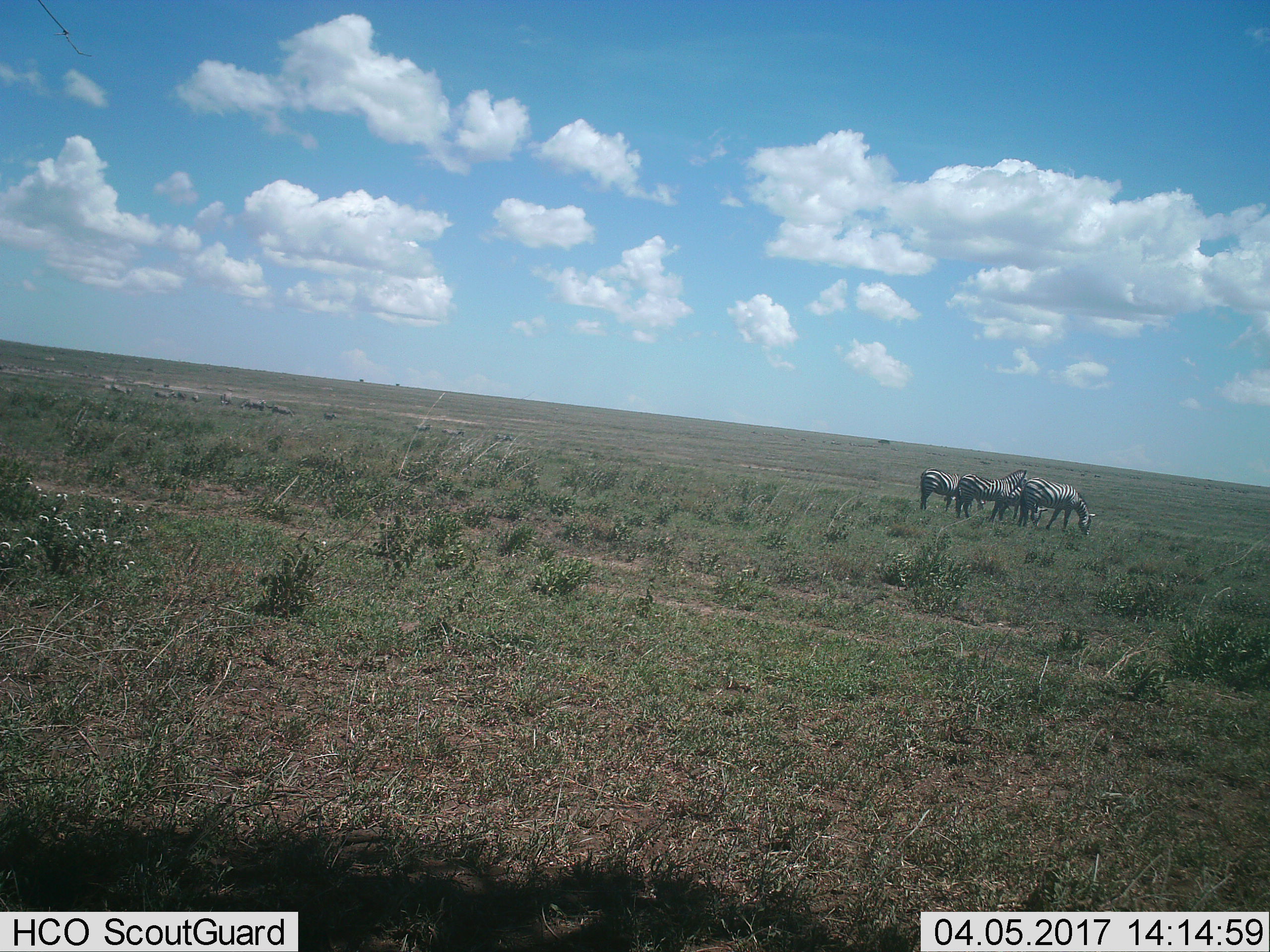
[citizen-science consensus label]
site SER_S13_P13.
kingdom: Animalia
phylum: Chordata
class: Mammalia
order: Perissodactyla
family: Equidae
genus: Equus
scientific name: Equus quagga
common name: plains zebra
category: zebraplains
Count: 4.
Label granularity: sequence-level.